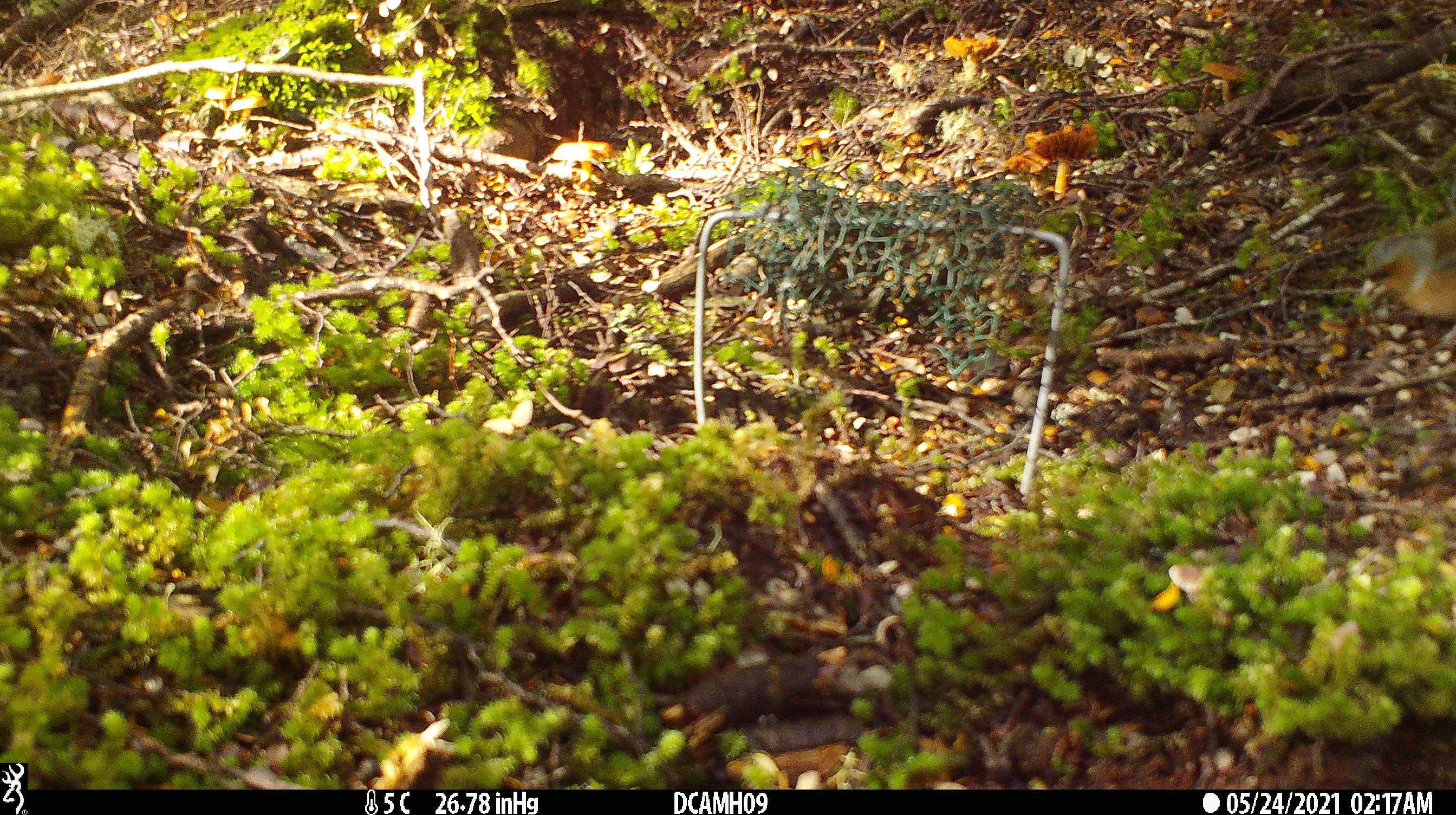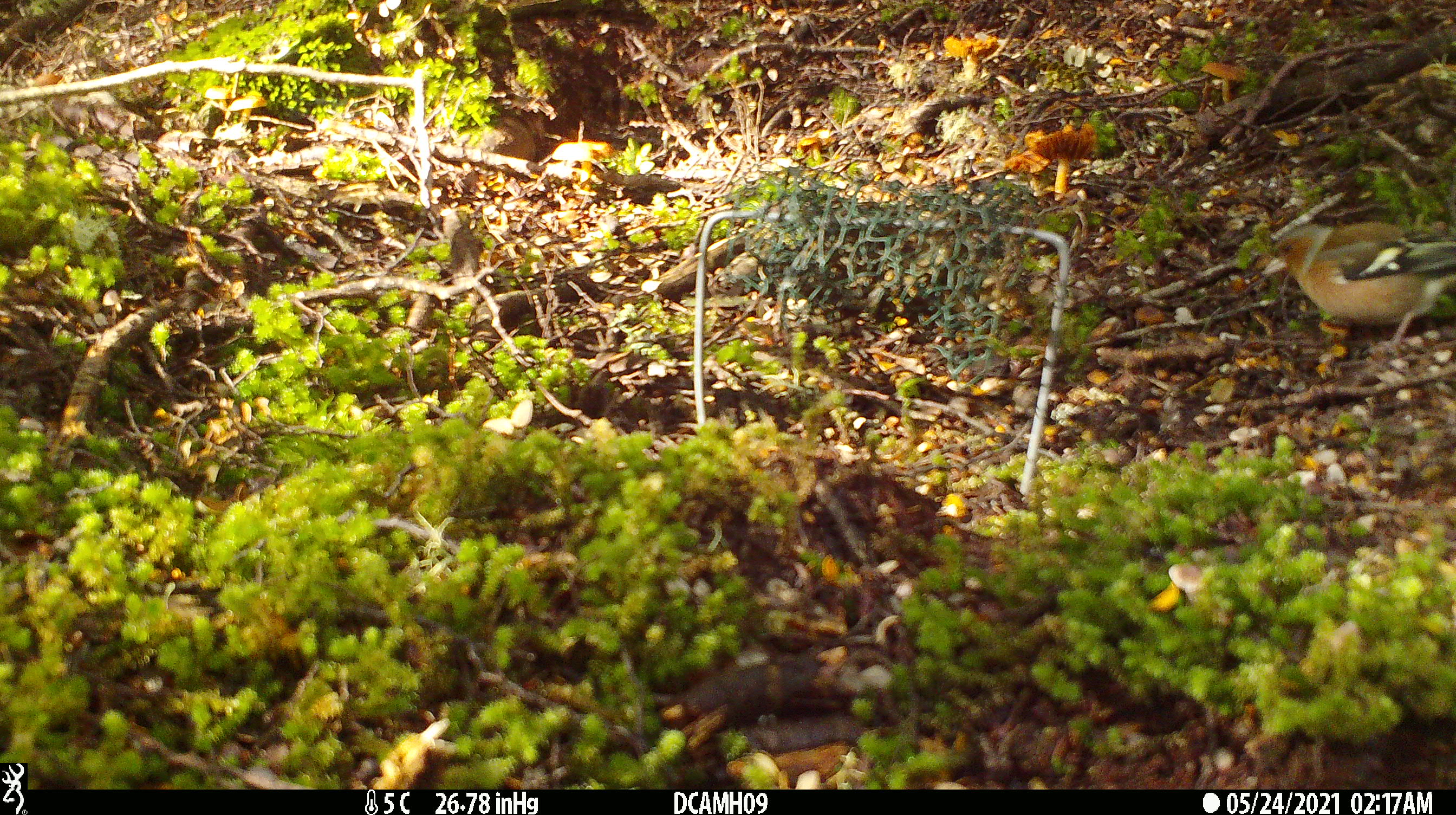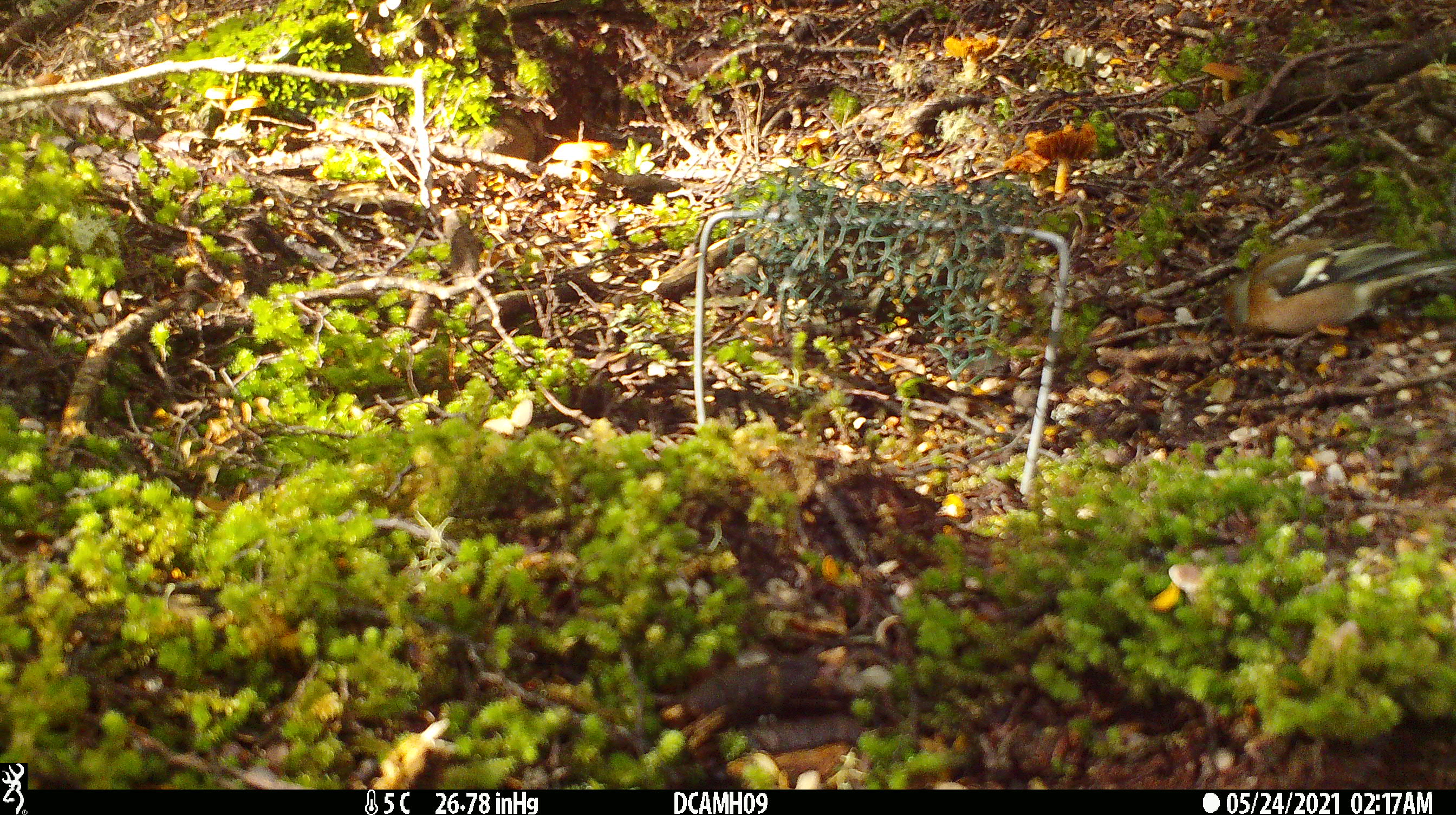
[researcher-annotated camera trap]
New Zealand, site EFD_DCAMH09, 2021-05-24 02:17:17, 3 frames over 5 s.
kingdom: Animalia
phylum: Chordata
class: Aves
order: Passeriformes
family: Fringillidae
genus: Fringilla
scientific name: Fringilla coelebs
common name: common chaffinch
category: chaffinch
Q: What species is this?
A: Chaffinch (common chaffinch) (Fringilla coelebs).